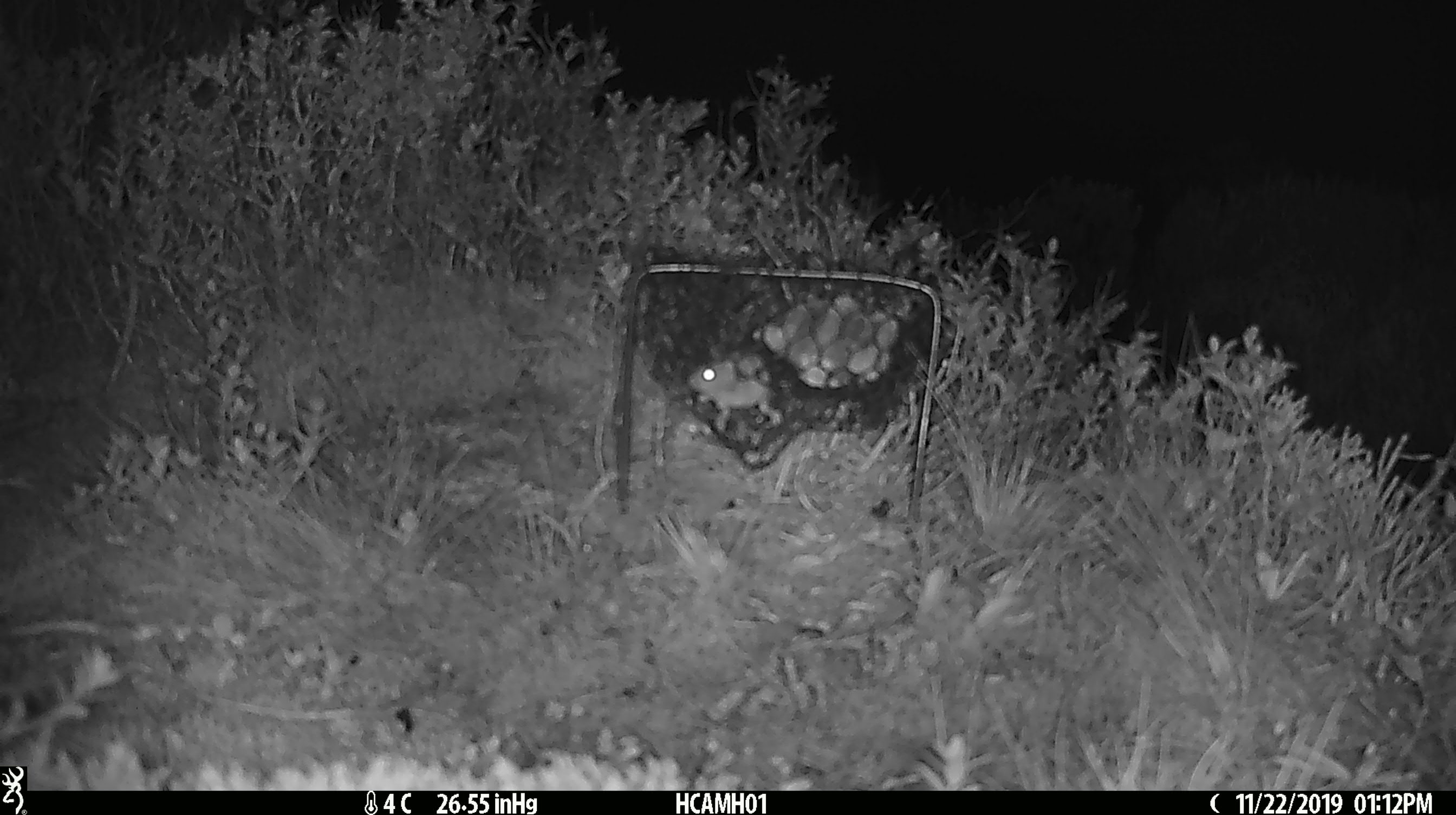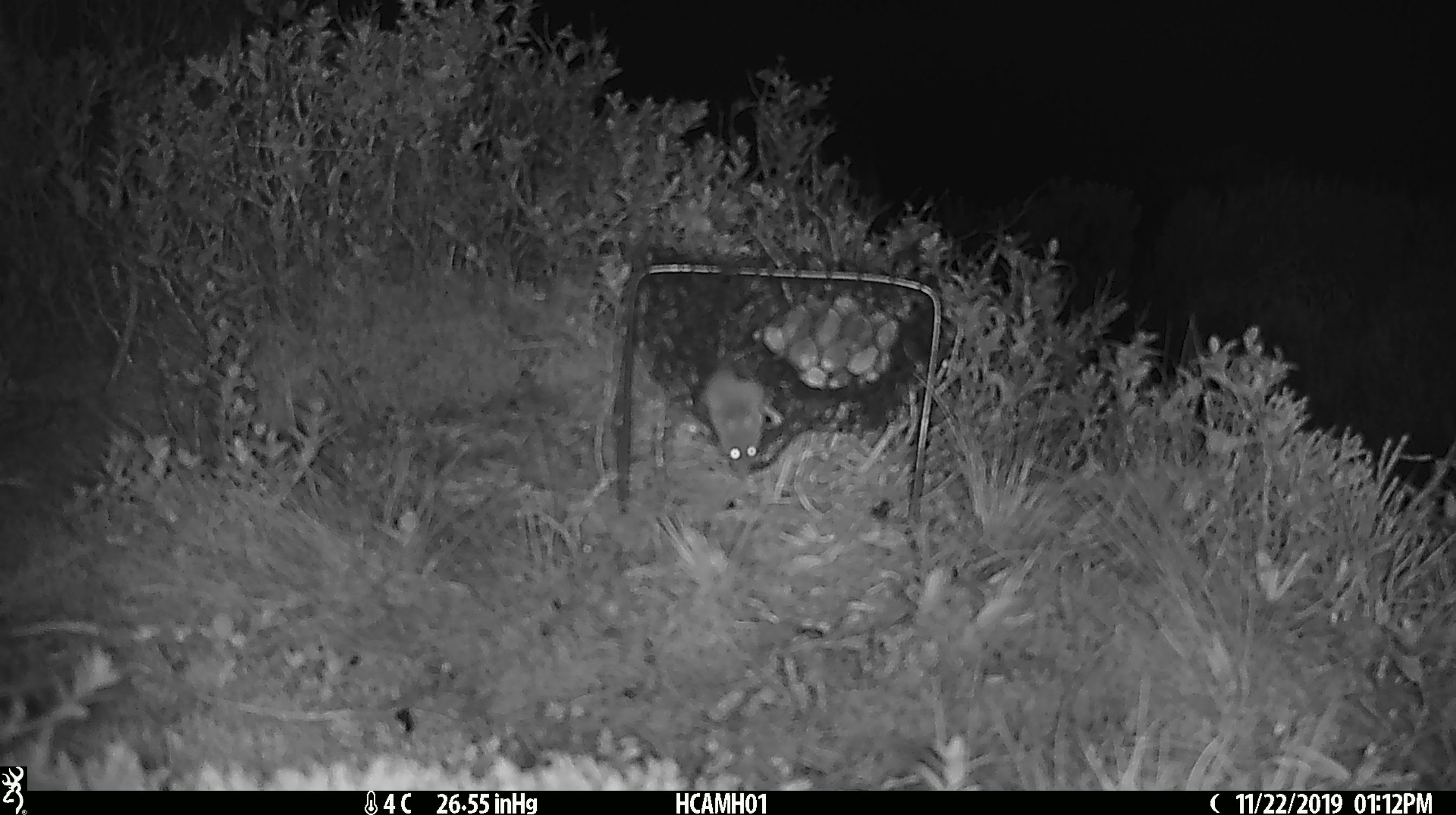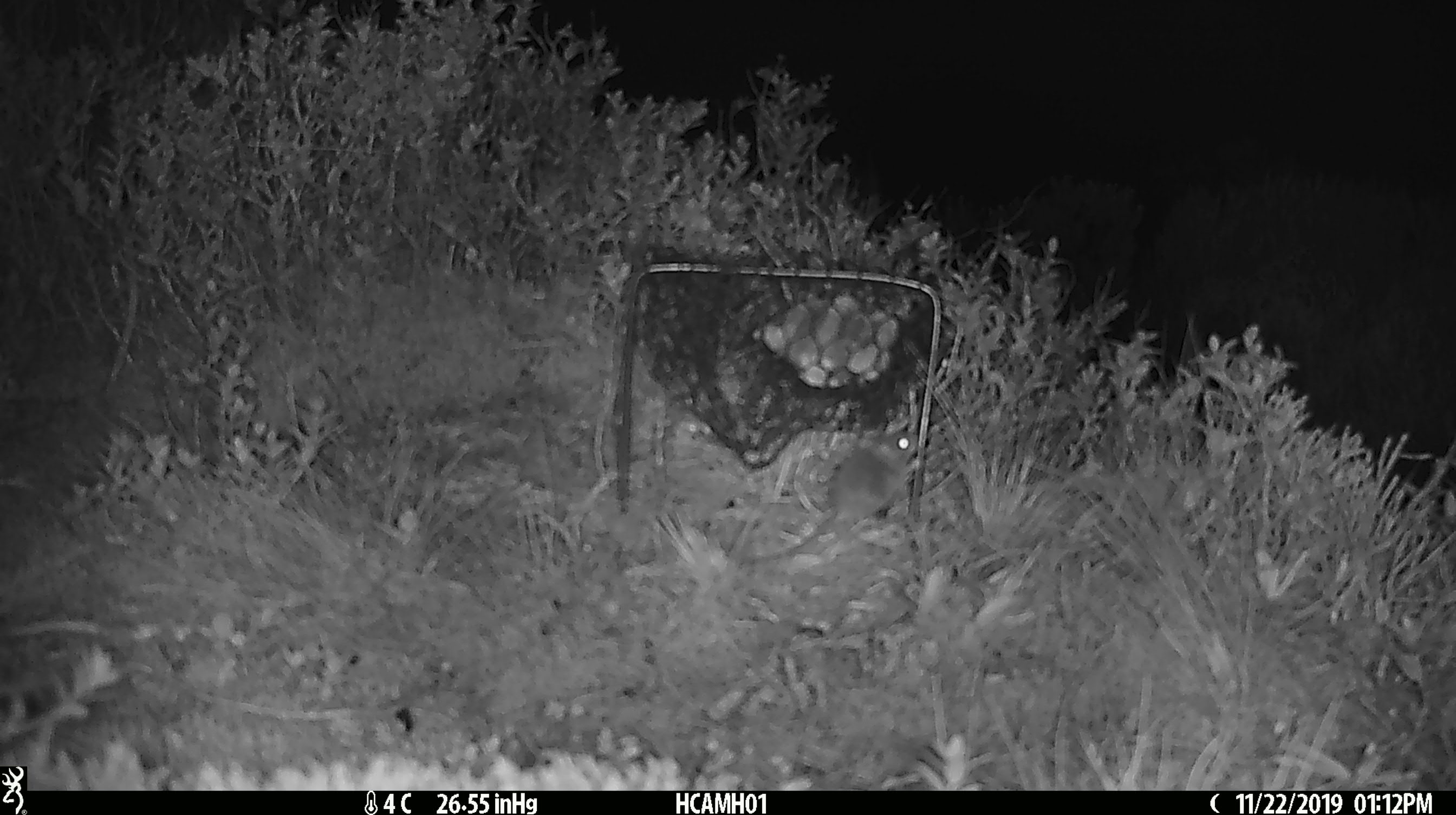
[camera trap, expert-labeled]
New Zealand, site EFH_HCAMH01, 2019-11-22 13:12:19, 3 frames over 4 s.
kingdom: Animalia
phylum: Chordata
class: Mammalia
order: Rodentia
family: Muridae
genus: Mus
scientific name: Mus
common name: mouse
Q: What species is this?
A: Mouse (Mus).